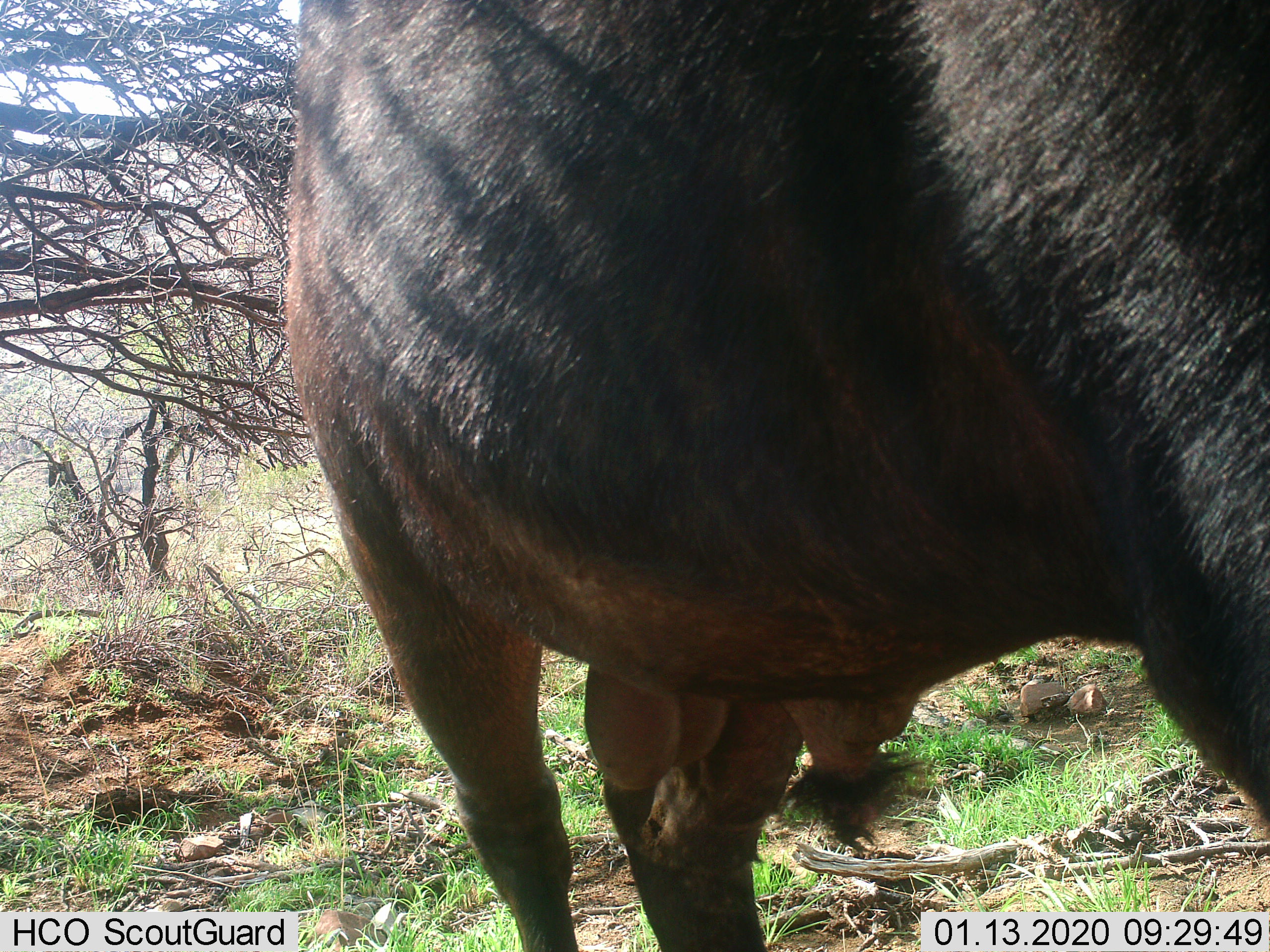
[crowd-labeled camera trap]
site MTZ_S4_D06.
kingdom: Animalia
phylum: Chordata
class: Mammalia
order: Artiodactyla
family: Bovidae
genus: Syncerus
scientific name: Syncerus caffer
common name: african buffalo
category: buffalo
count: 1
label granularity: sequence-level